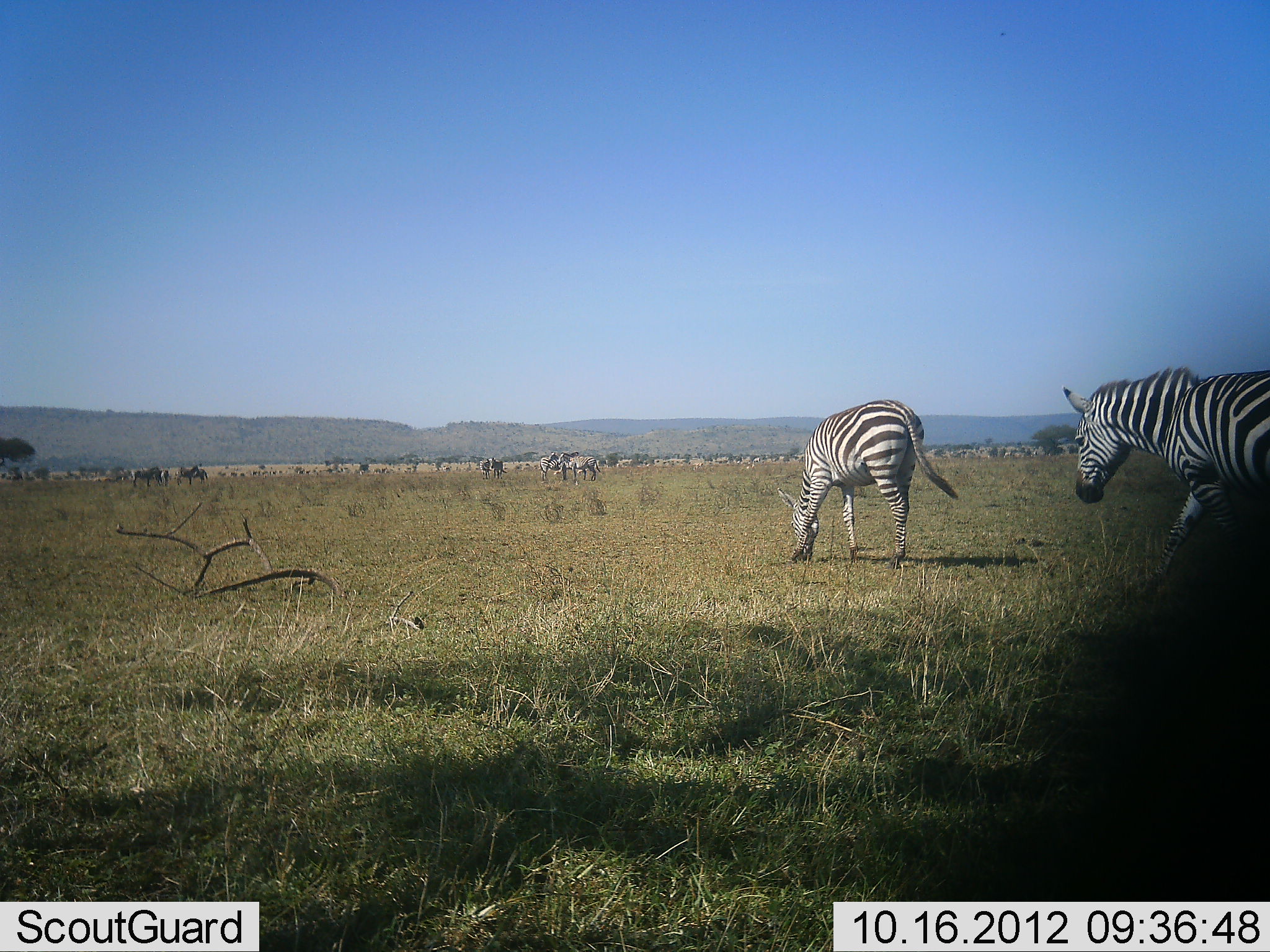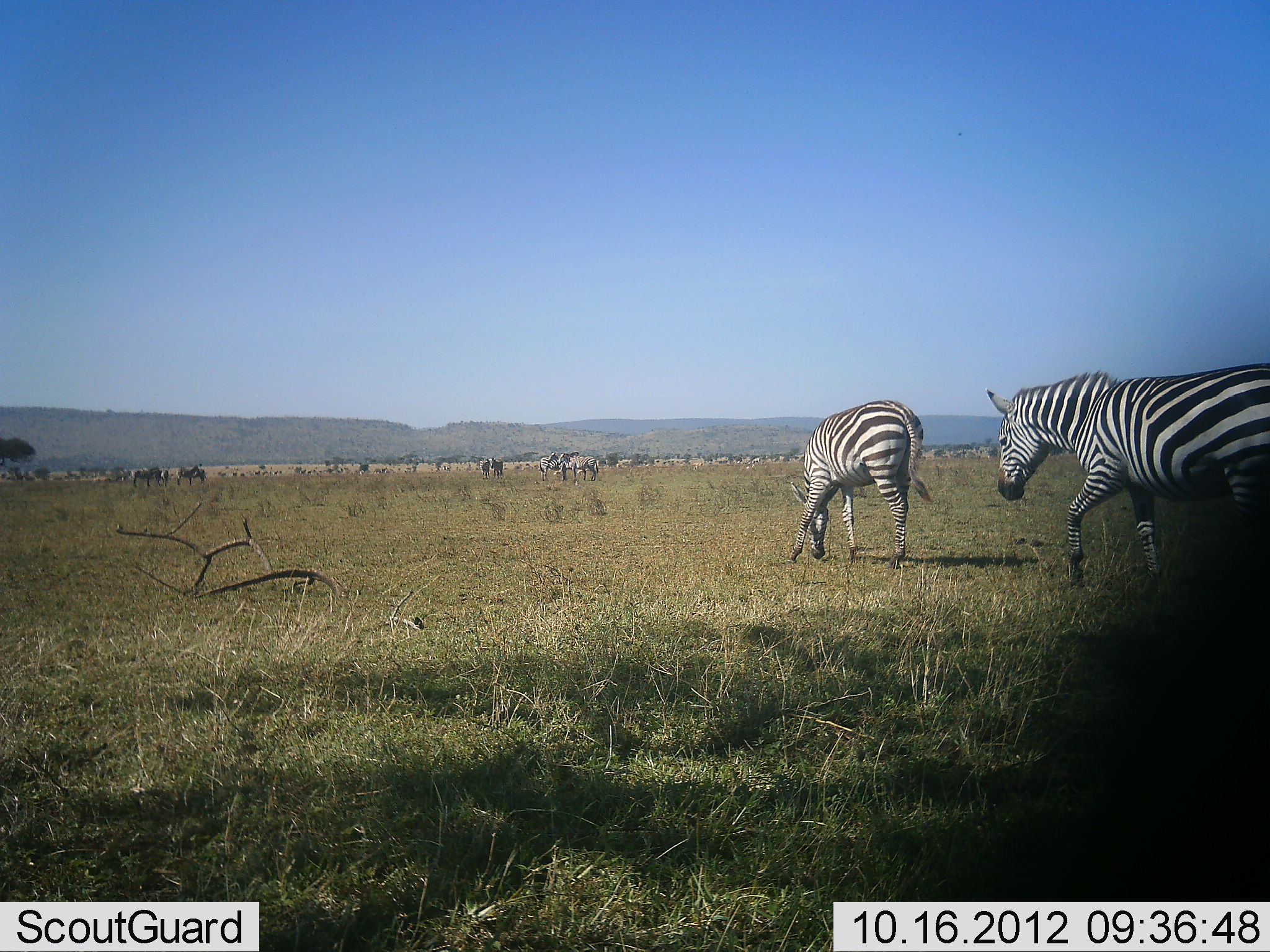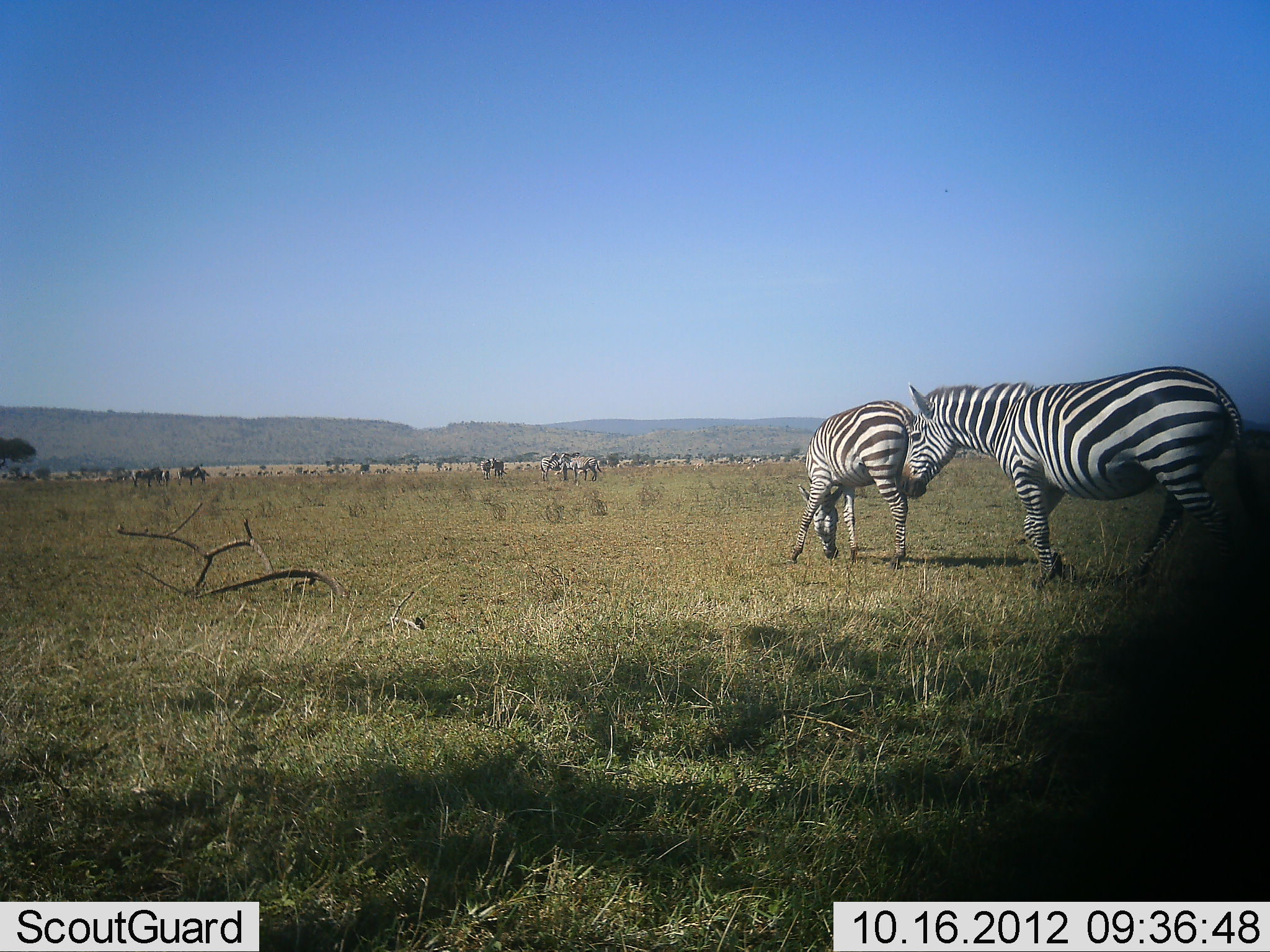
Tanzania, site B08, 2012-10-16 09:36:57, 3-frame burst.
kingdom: Animalia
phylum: Chordata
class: Mammalia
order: Perissodactyla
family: Equidae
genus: Equus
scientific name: Equus quagga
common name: plains zebra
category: zebra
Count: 7.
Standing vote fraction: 29%.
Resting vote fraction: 7%.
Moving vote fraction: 93%.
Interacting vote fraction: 7%.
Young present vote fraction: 0%.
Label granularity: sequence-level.